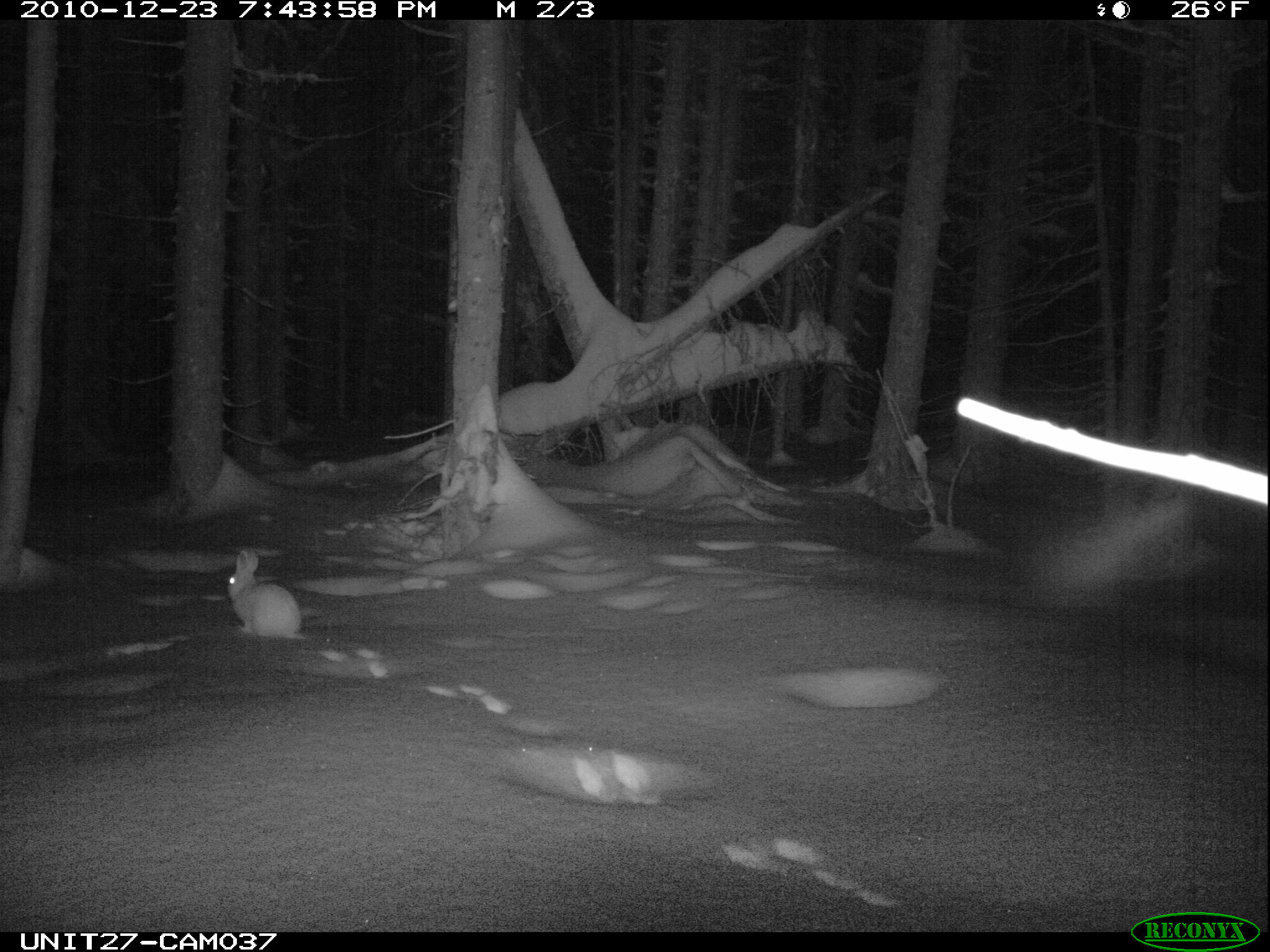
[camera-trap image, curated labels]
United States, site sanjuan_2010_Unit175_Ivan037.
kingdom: Animalia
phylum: Chordata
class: Mammalia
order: Lagomorpha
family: Leporidae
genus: Lepus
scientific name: Lepus americanus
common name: snowshoe hare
Lepus americanus (snowshoe hare).